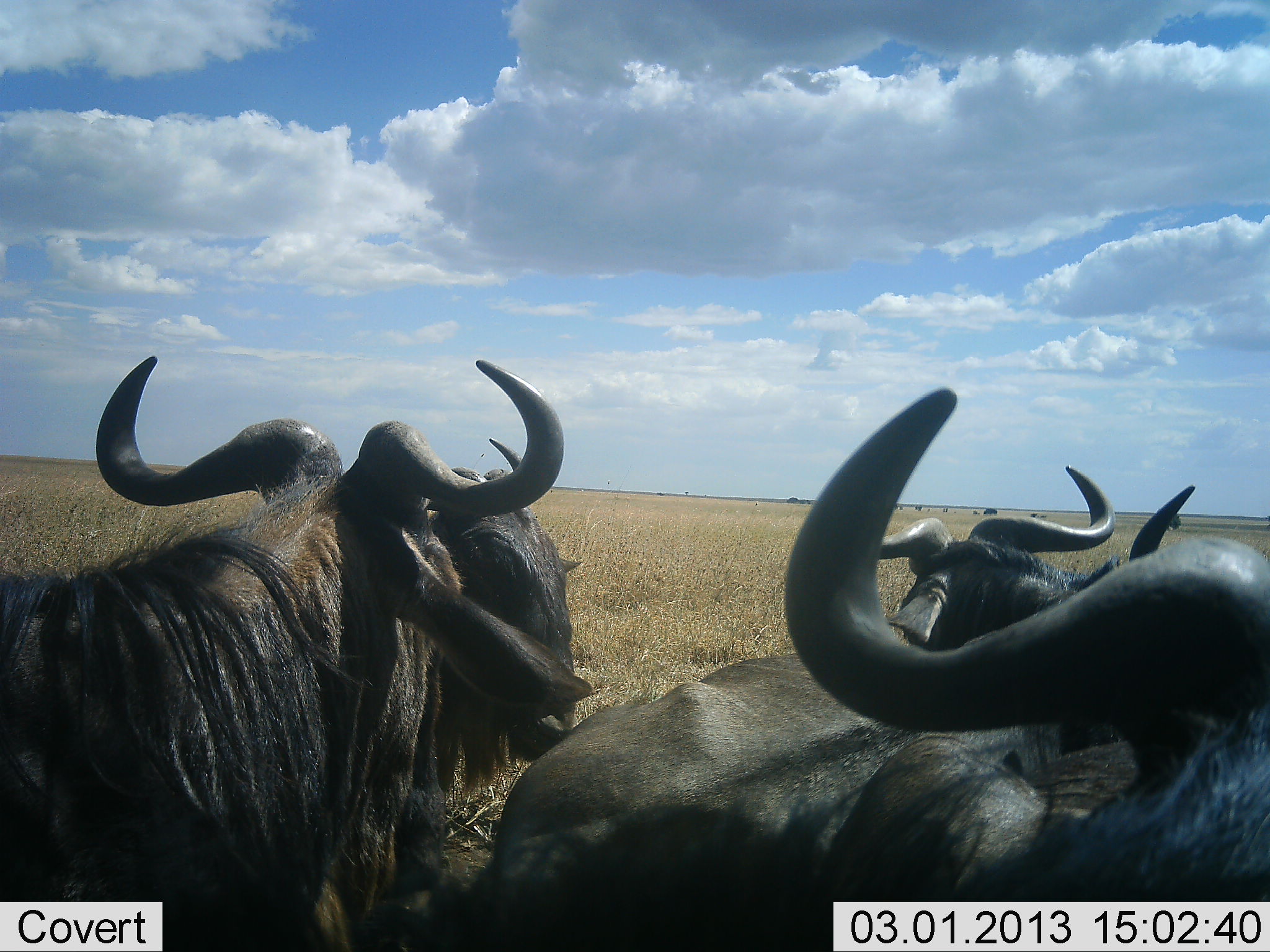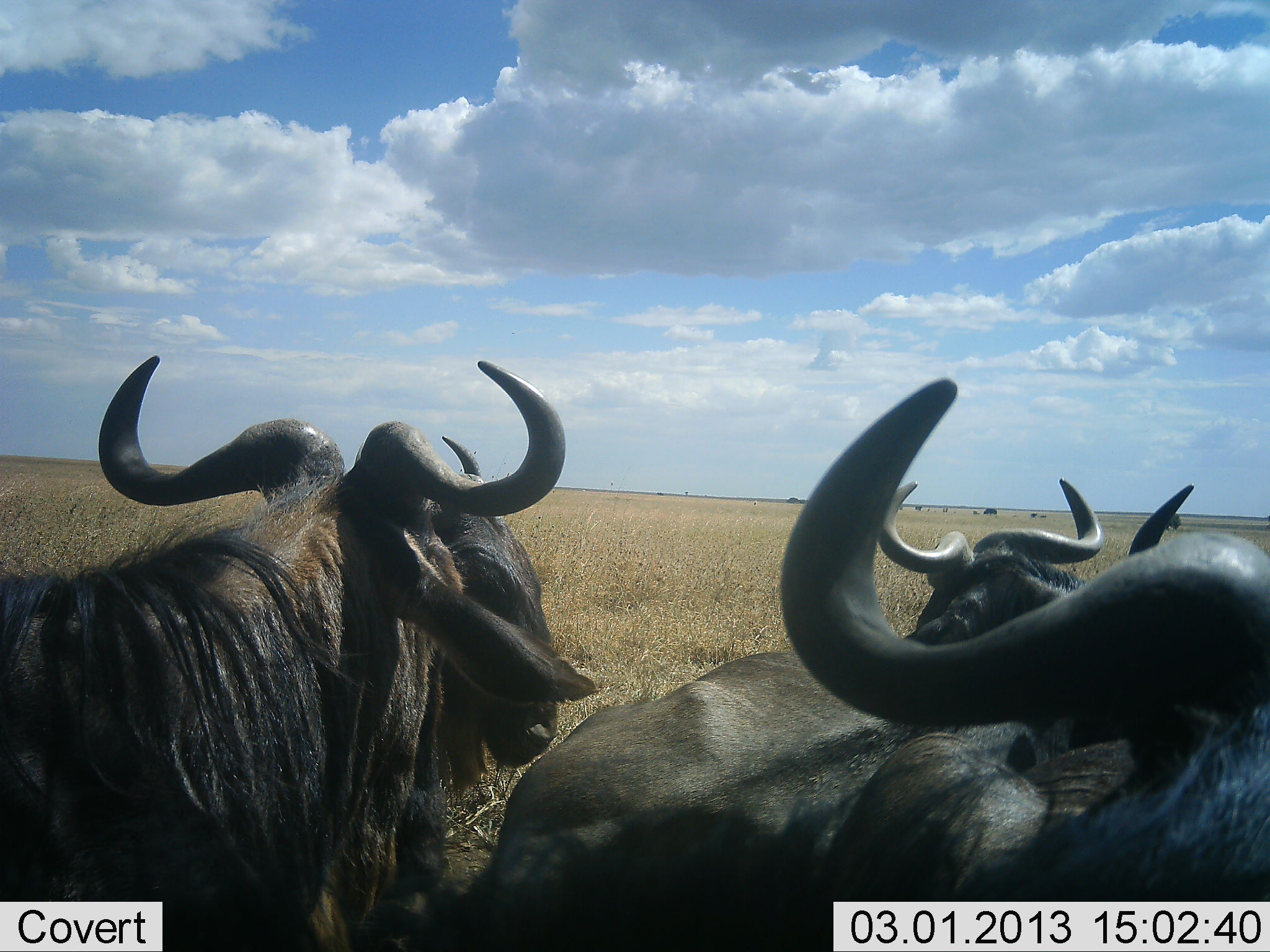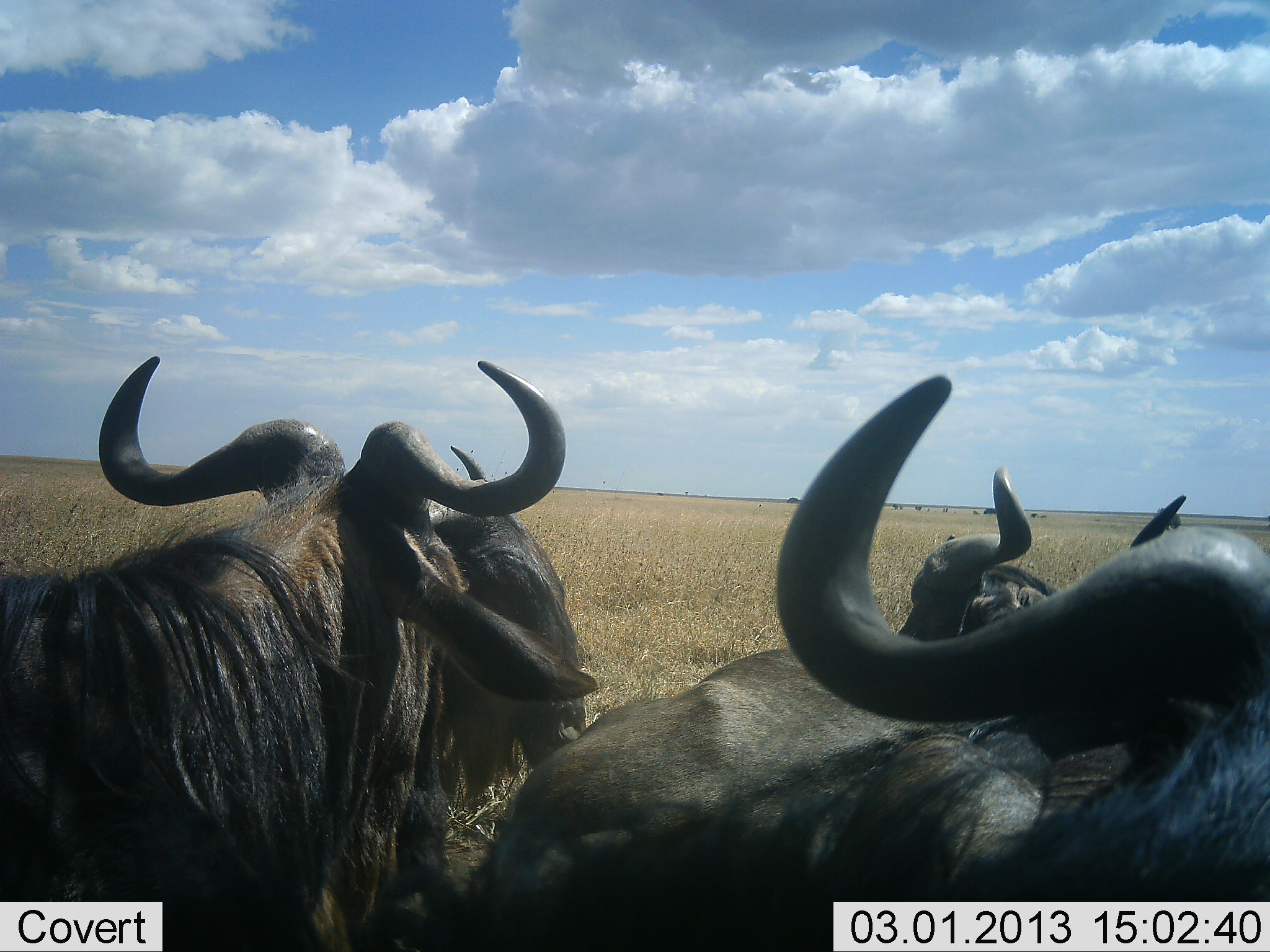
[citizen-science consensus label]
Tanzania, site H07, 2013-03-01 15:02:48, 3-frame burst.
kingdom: Animalia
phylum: Chordata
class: Mammalia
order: Artiodactyla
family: Bovidae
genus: Connochaetes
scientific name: Connochaetes taurinus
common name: blue wildebeest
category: wildebeest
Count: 4.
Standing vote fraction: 31%.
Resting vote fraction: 73%.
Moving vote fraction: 4%.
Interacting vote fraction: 12%.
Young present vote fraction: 0%.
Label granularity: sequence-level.